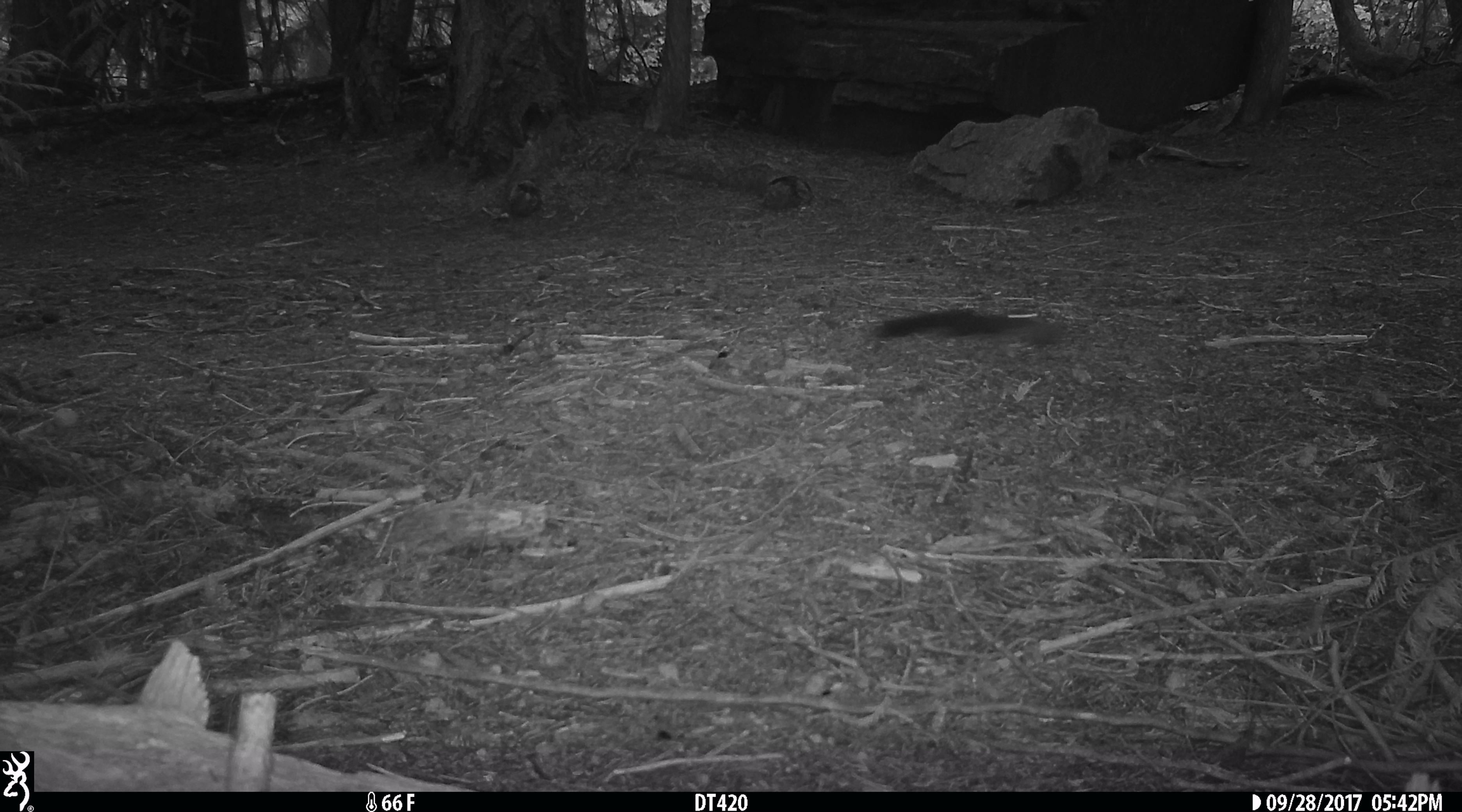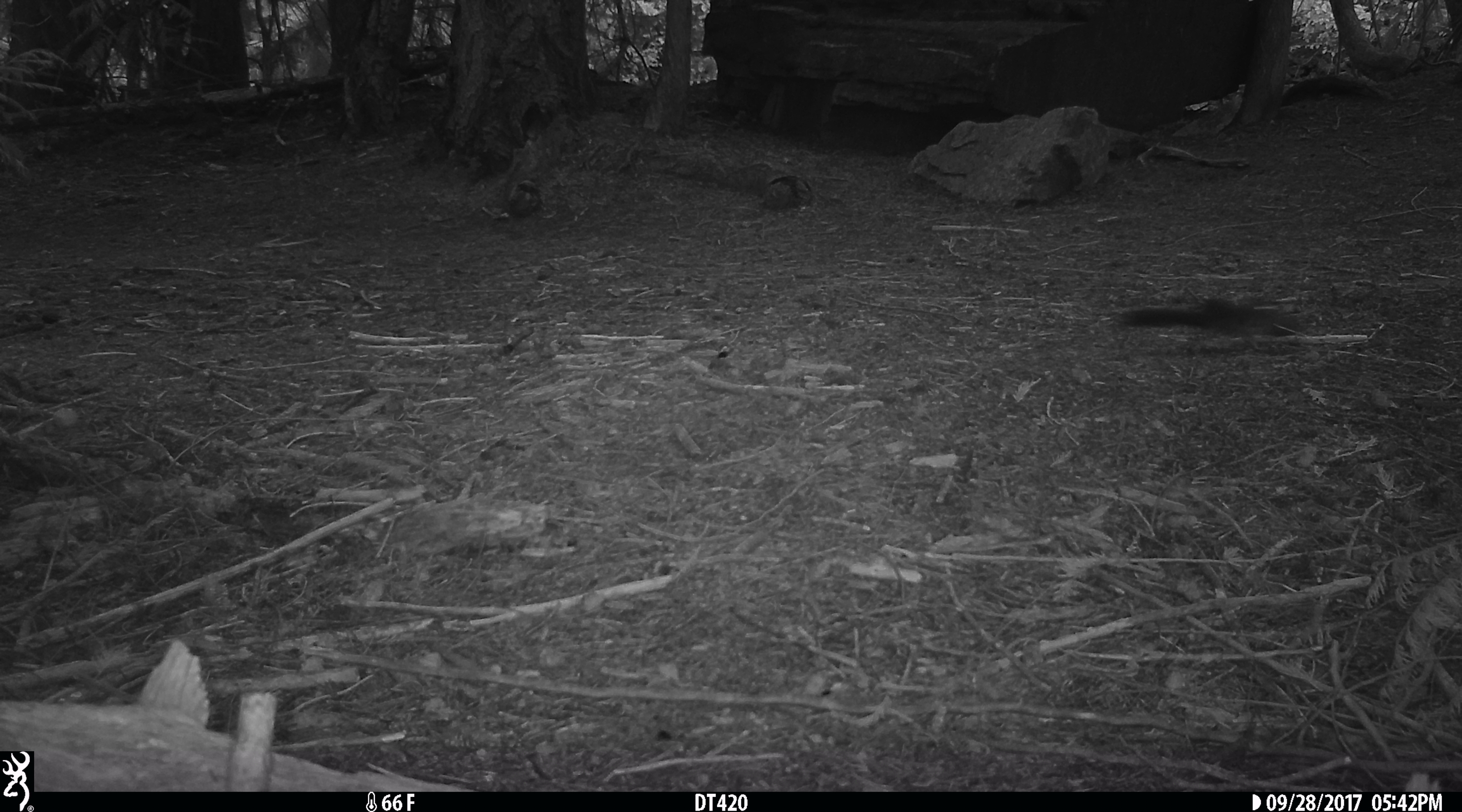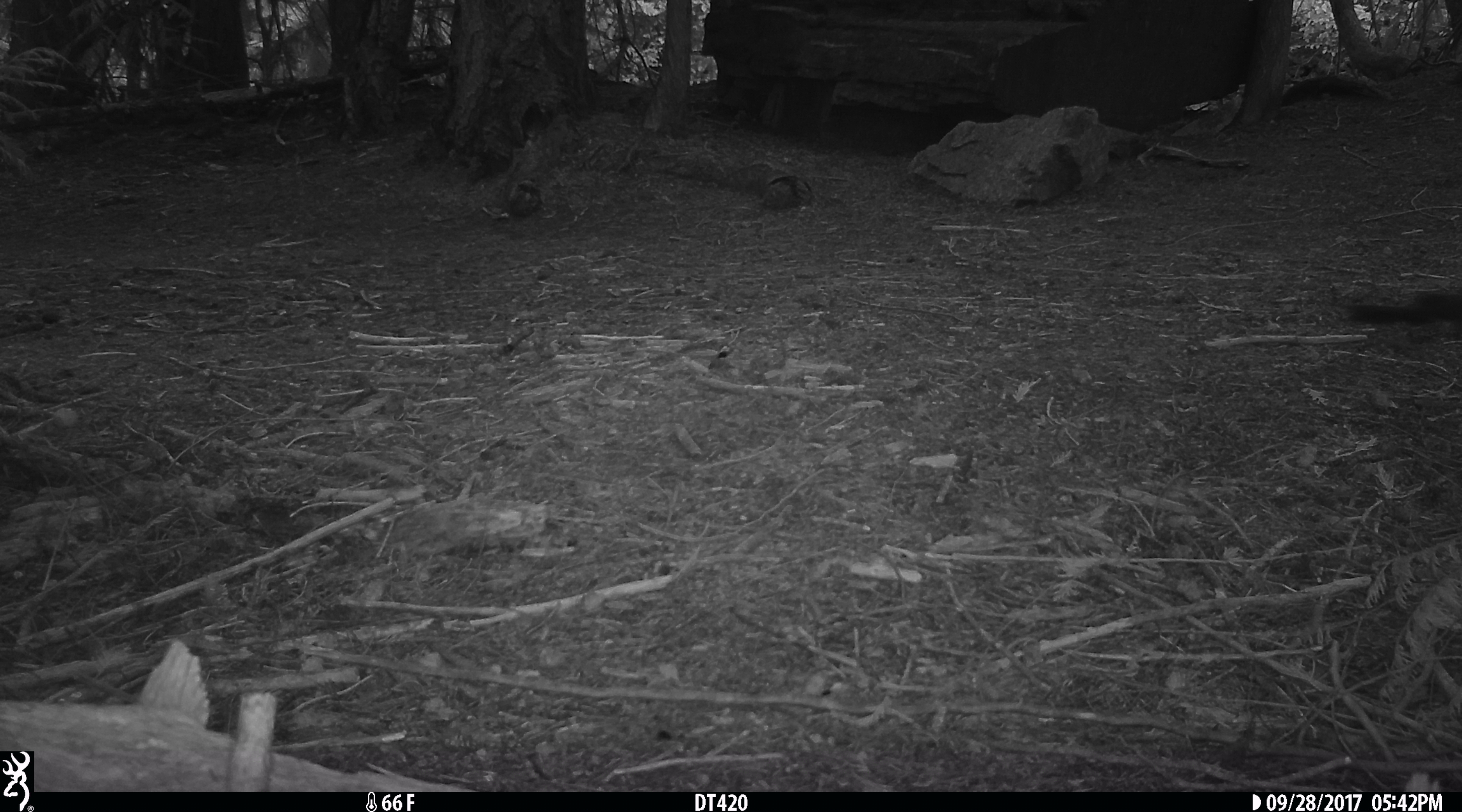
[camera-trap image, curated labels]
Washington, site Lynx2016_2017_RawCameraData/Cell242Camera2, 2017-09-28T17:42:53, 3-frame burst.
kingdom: Animalia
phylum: Chordata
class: Mammalia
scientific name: Mammalia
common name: small mammal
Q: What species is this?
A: Small mammal (Mammalia).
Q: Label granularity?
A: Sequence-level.